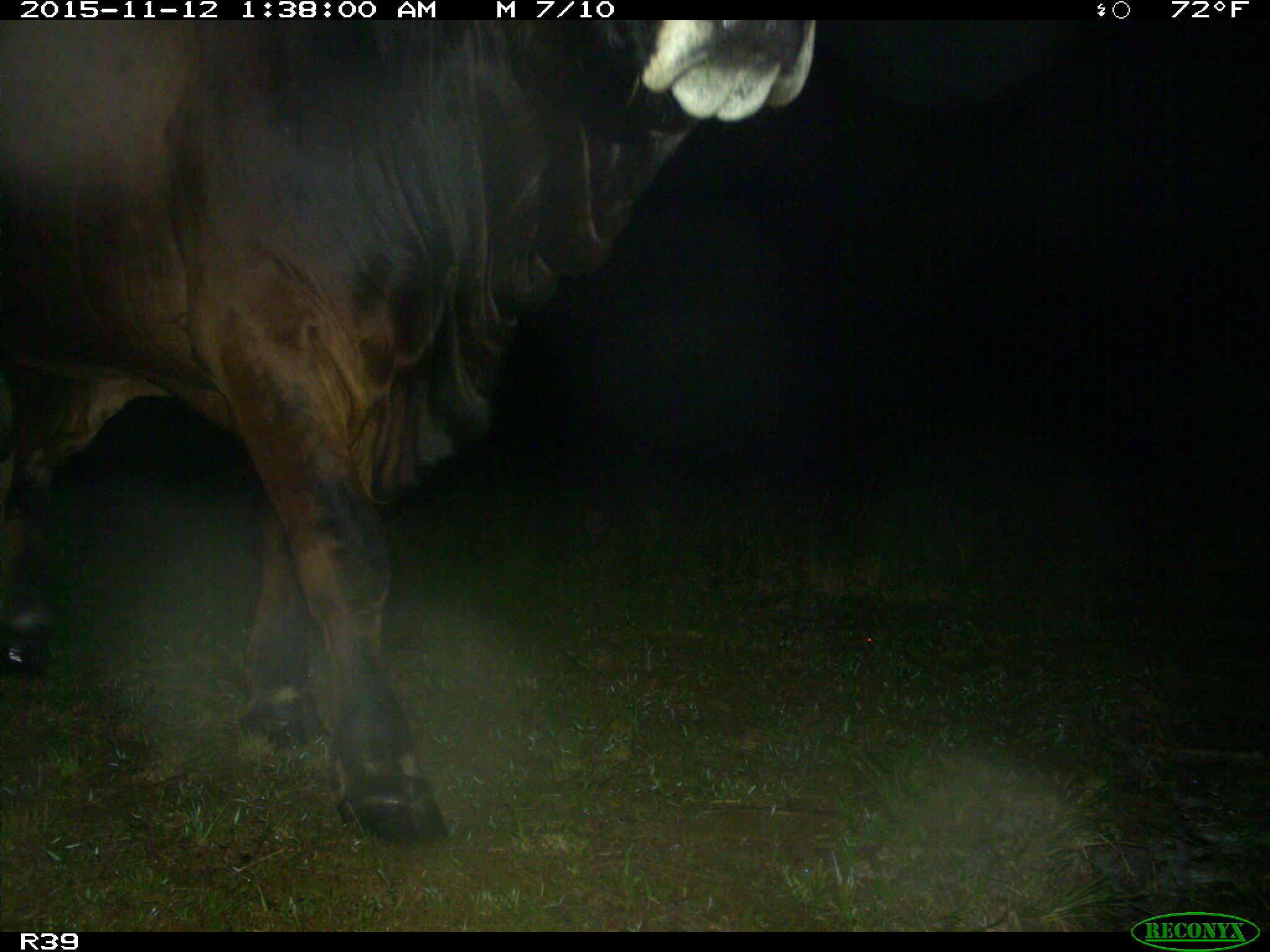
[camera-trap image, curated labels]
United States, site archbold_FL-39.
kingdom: Animalia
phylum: Chordata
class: Mammalia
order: Artiodactyla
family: Bovidae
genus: Bos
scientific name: Bos taurus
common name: domestic cow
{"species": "Bos taurus (domestic cow)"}